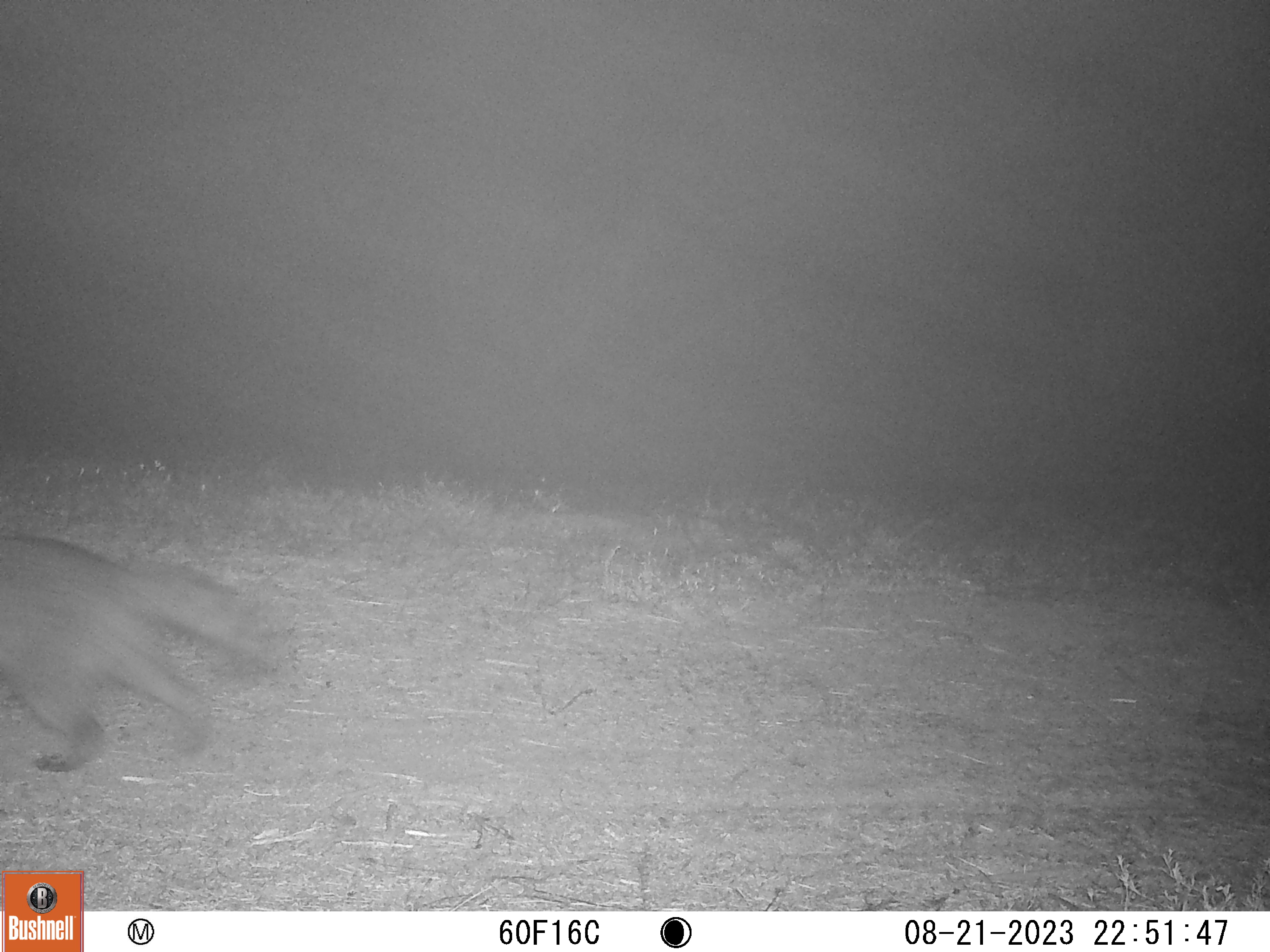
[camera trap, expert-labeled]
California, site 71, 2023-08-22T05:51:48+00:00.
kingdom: Animalia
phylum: Chordata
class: Mammalia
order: Carnivora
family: Procyonidae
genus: Procyon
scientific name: Procyon lotor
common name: raccoon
Raccoon (Procyon lotor).